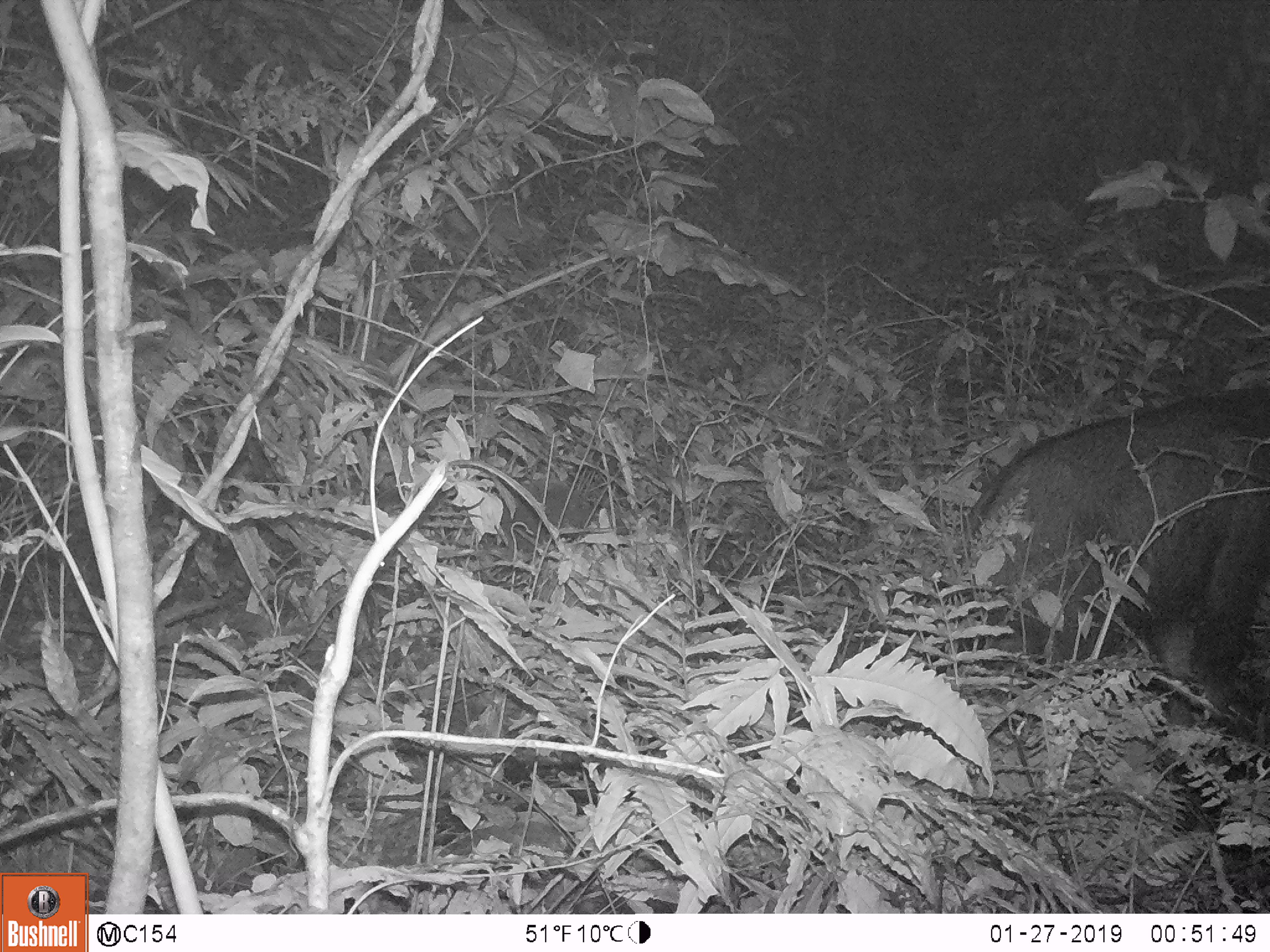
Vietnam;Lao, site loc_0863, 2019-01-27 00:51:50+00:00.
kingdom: Animalia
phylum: Chordata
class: Mammalia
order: Artiodactyla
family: Bovidae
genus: Capricornis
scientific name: Capricornis sumatraensis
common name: chinese serow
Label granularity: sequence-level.